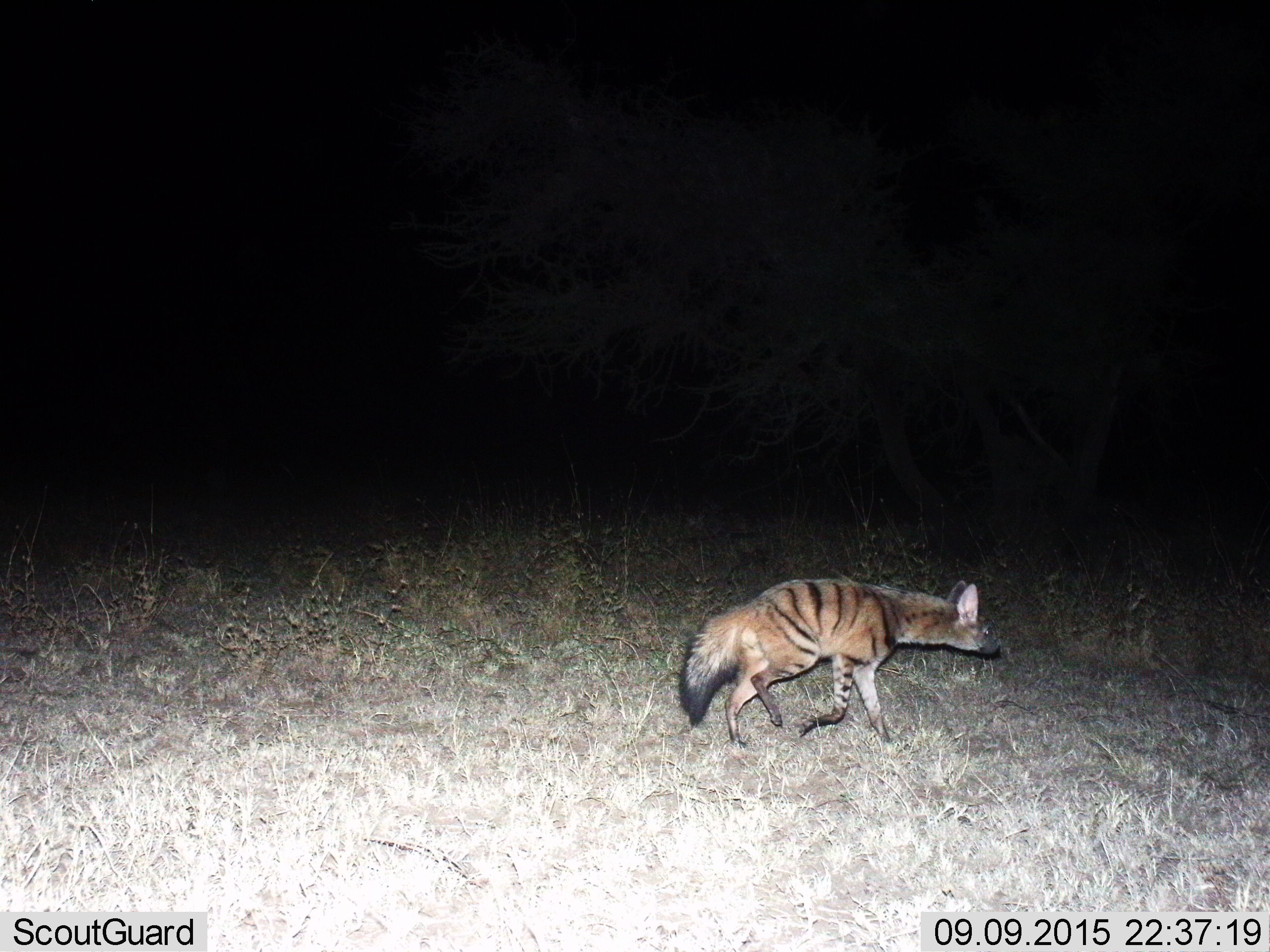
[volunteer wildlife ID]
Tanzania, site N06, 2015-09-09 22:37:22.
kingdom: Animalia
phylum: Chordata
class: Mammalia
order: Carnivora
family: Hyaenidae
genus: Hyaena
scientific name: Hyaena hyaena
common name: striped hyena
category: hyenastriped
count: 1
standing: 14%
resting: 0%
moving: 100%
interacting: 0%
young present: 0%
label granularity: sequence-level